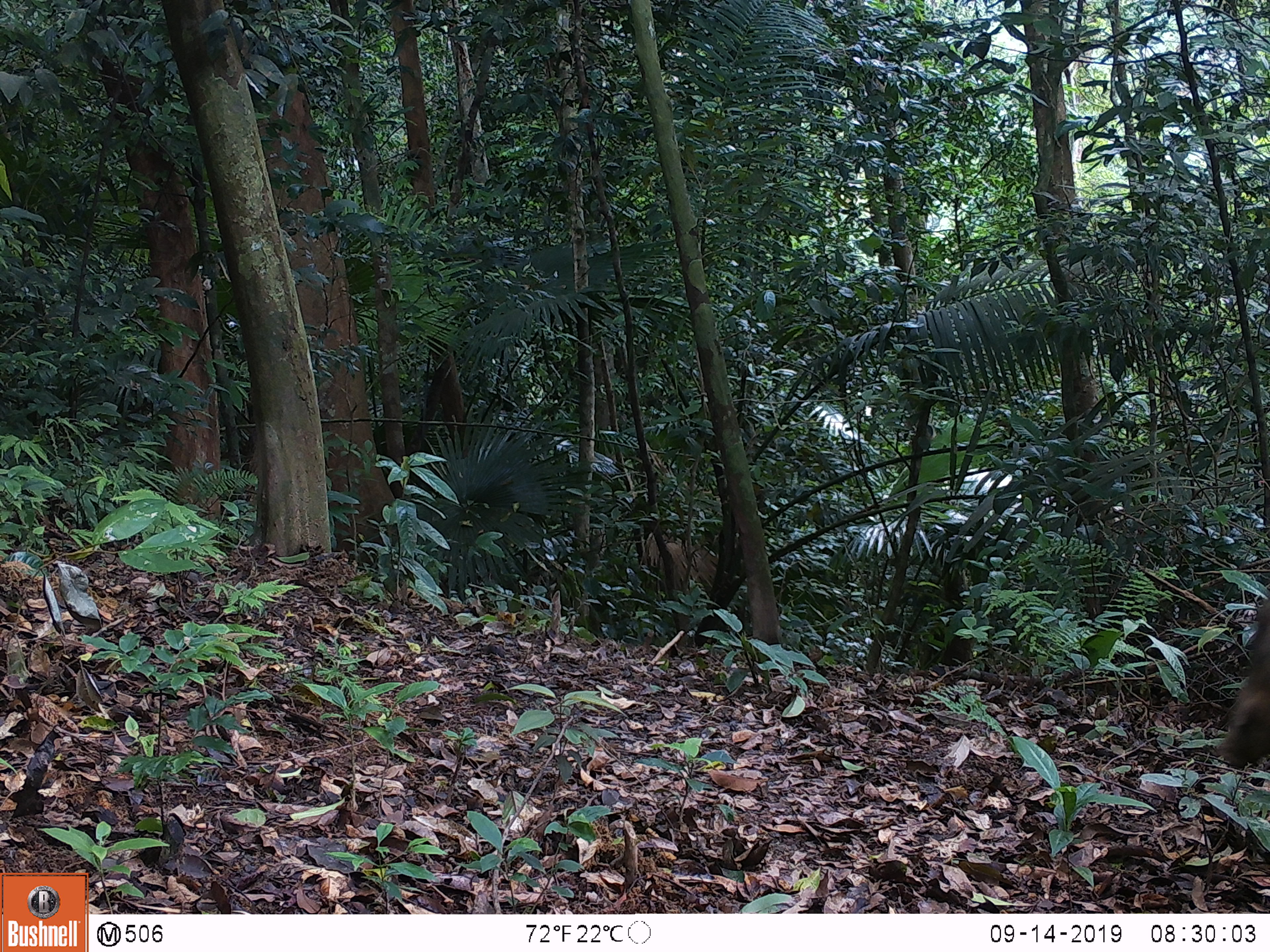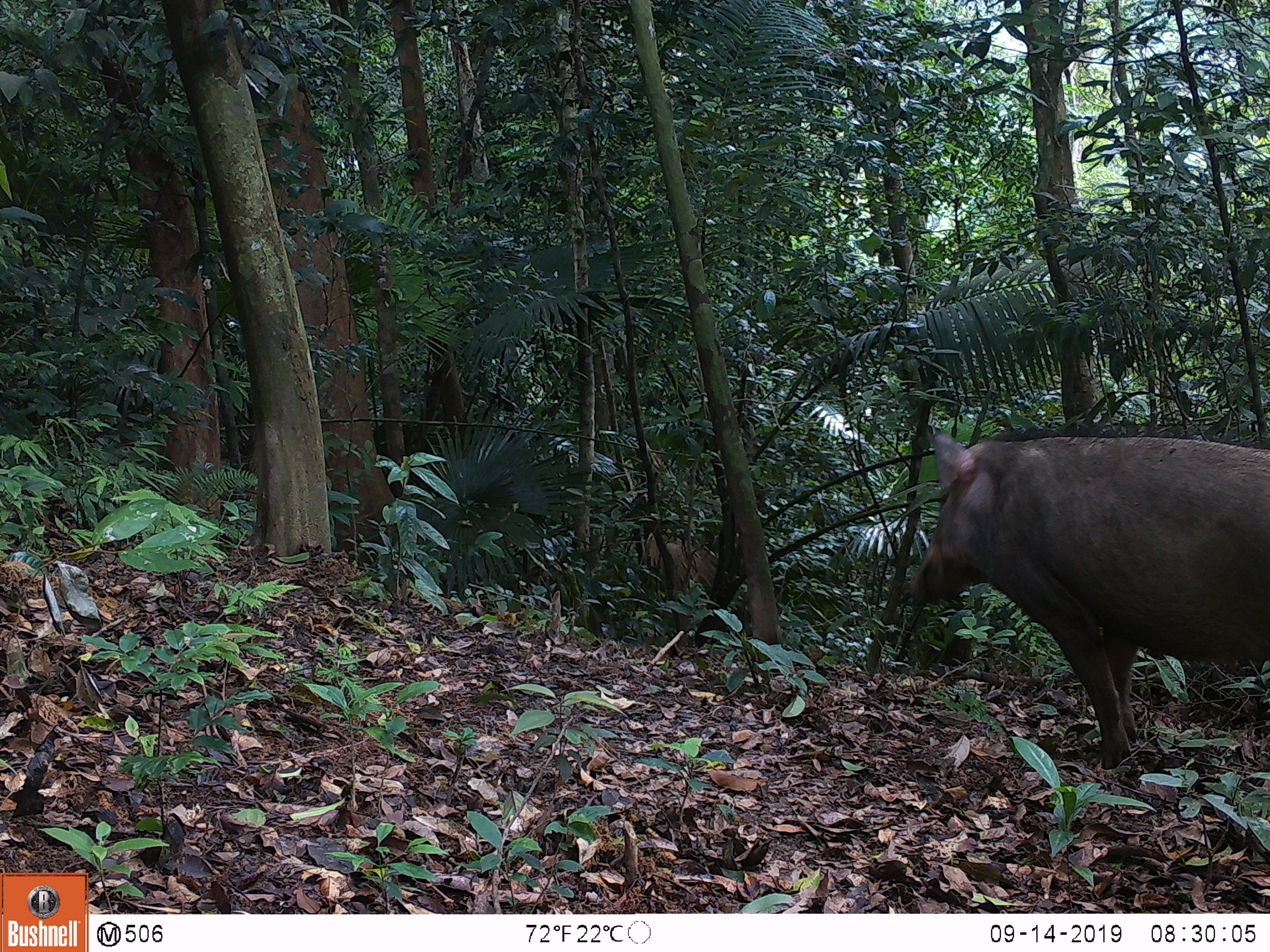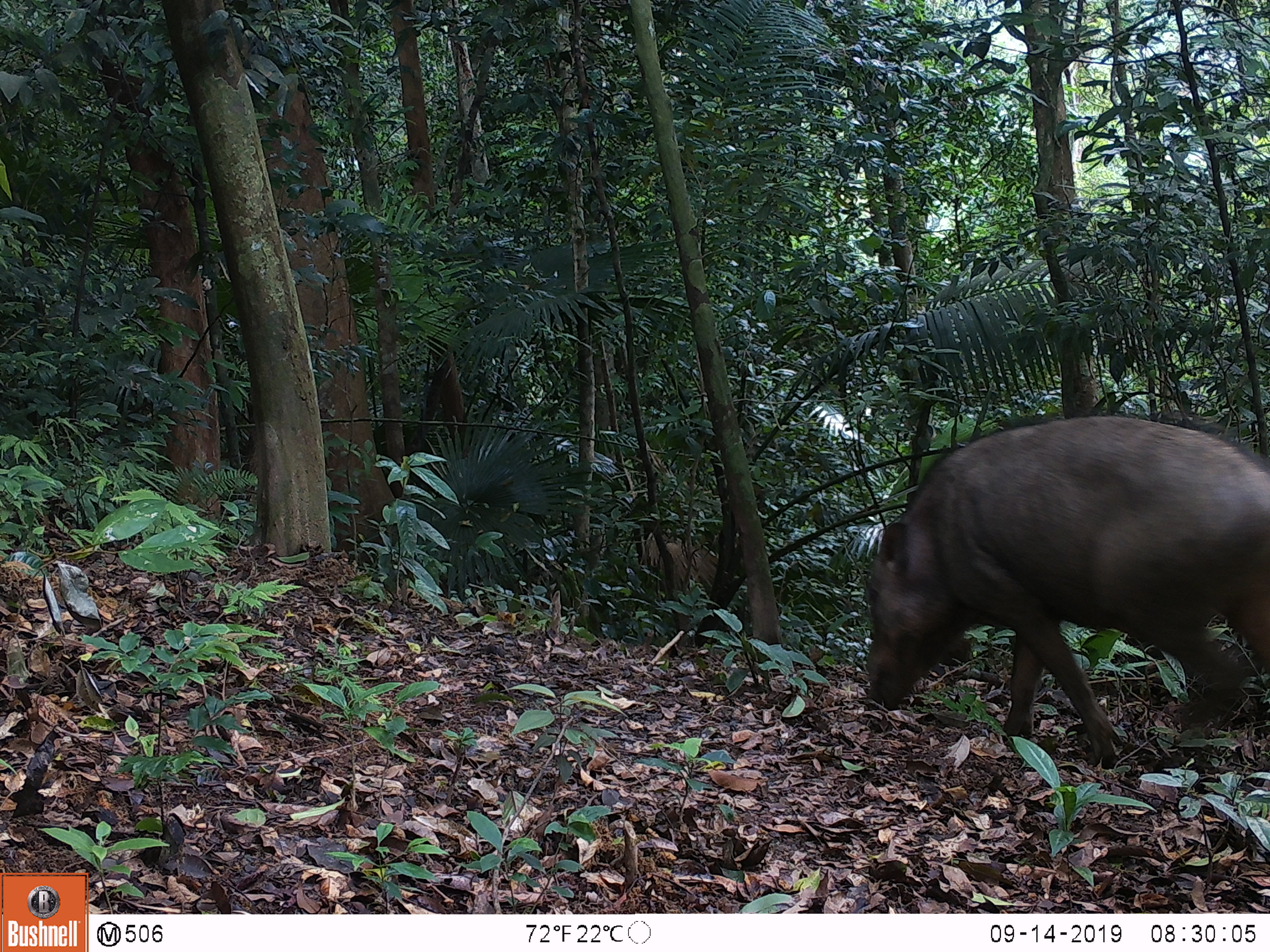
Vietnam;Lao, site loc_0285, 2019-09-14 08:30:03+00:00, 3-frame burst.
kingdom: Animalia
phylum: Chordata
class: Mammalia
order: Artiodactyla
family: Suidae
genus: Sus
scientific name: Sus scrofa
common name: eurasian wild pig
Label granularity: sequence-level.